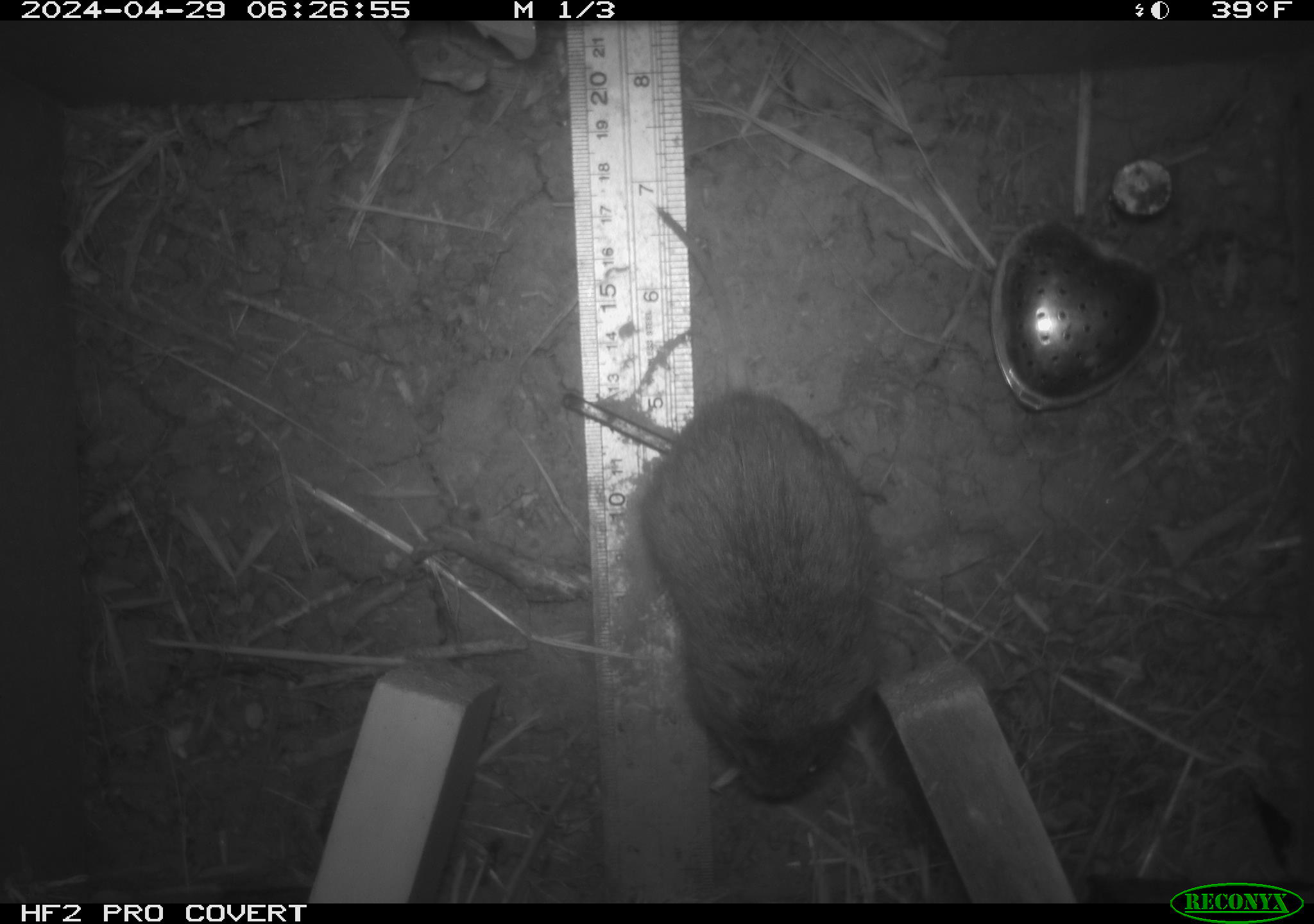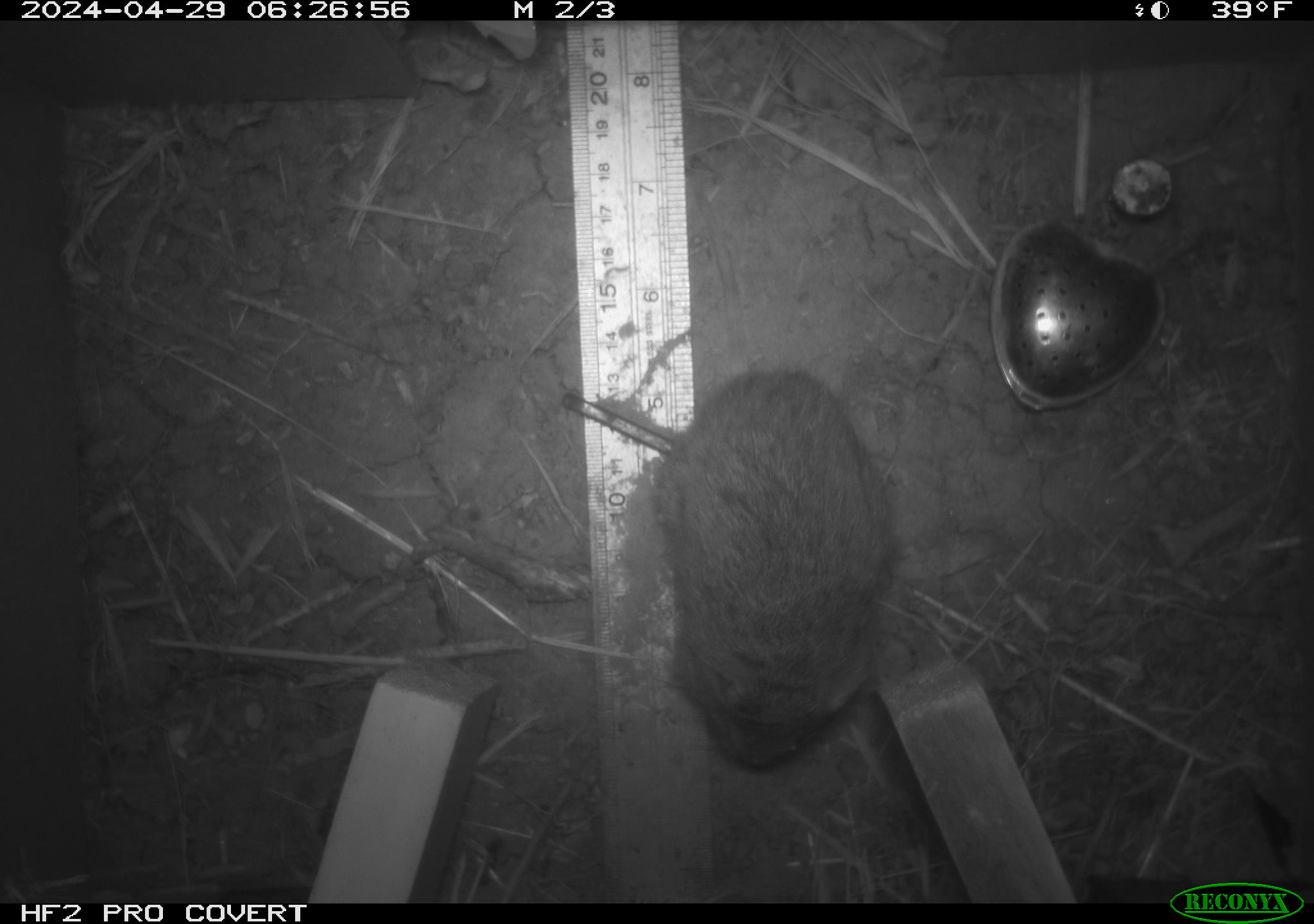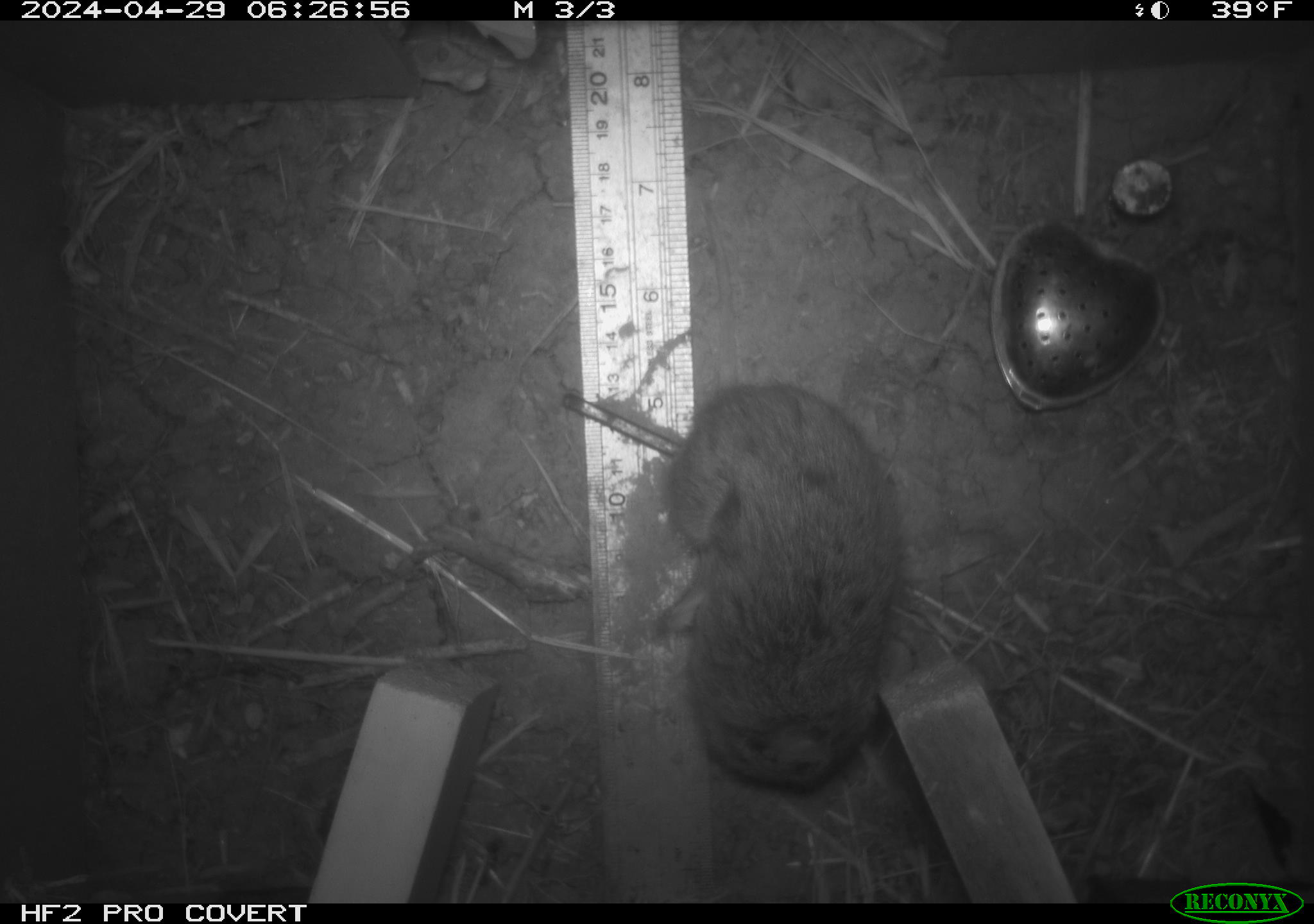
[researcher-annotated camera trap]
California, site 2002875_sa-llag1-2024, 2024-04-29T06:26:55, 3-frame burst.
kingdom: Animalia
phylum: Chordata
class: Mammalia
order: Rodentia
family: Cricetidae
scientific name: Arvicolinae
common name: voles, lemmings, and muskrats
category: arvicolinae subfamily